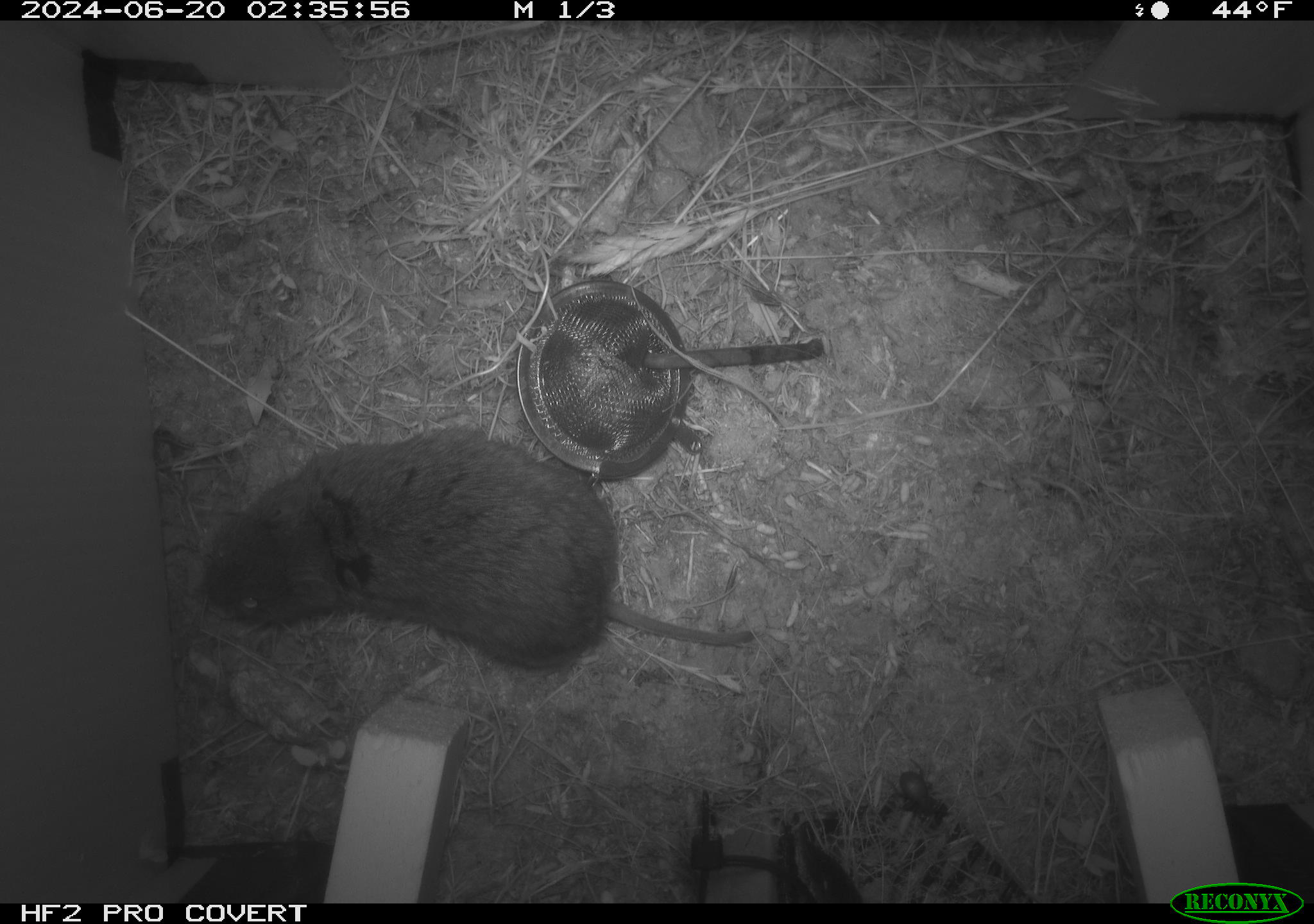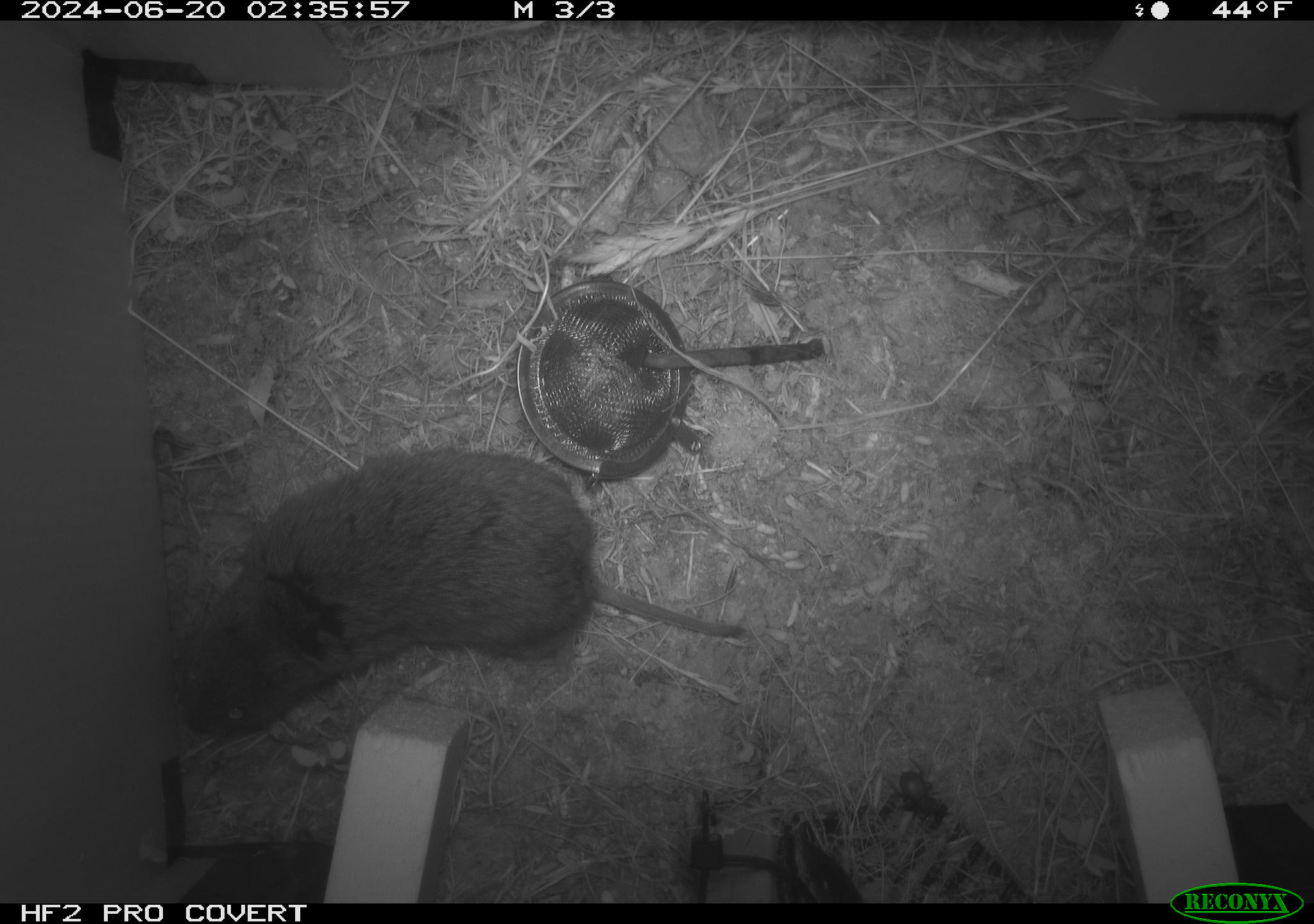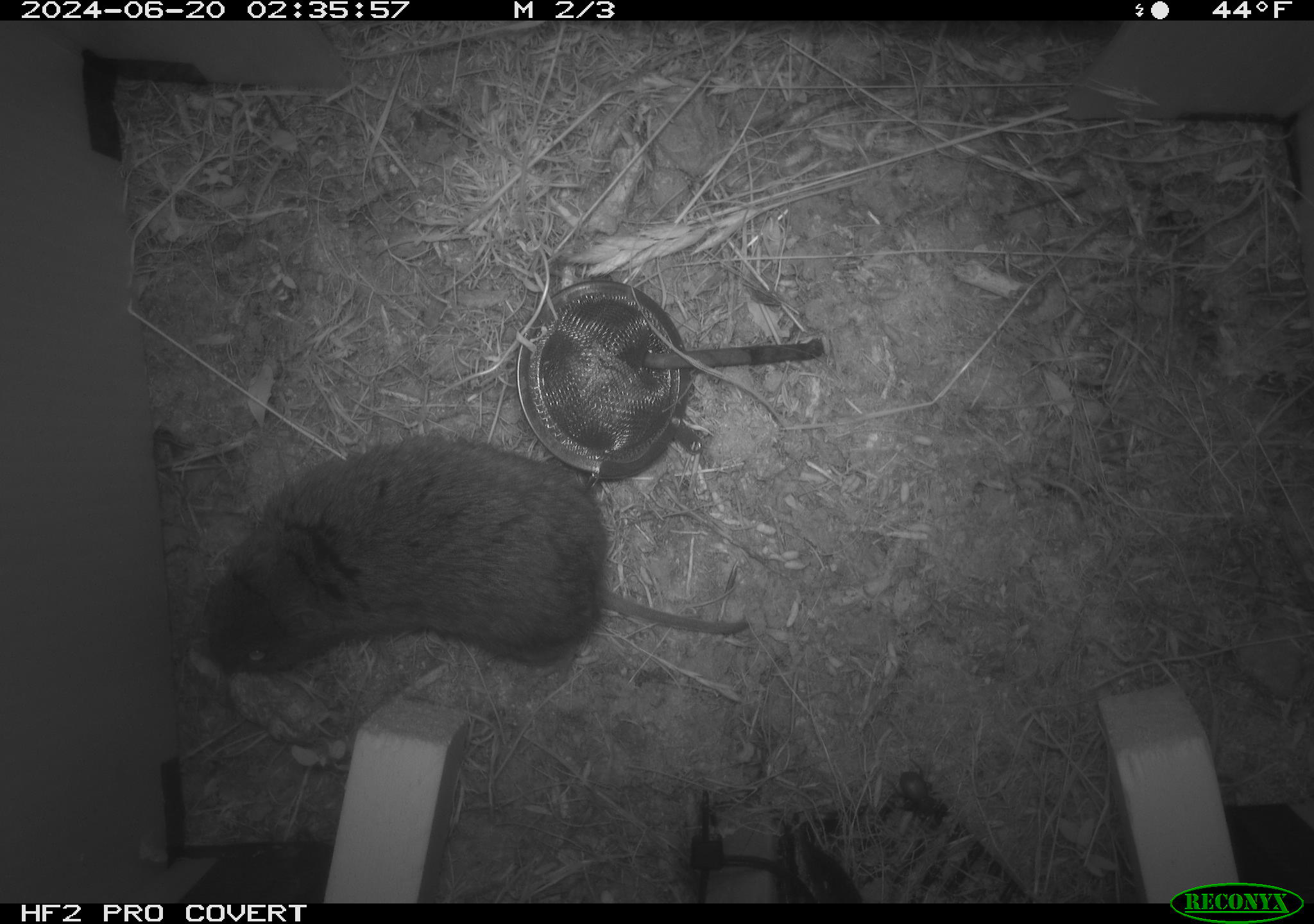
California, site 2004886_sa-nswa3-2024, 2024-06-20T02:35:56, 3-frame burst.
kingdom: Animalia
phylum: Chordata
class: Mammalia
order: Rodentia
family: Cricetidae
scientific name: Arvicolinae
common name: voles, lemmings, and muskrats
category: arvicolinae subfamily